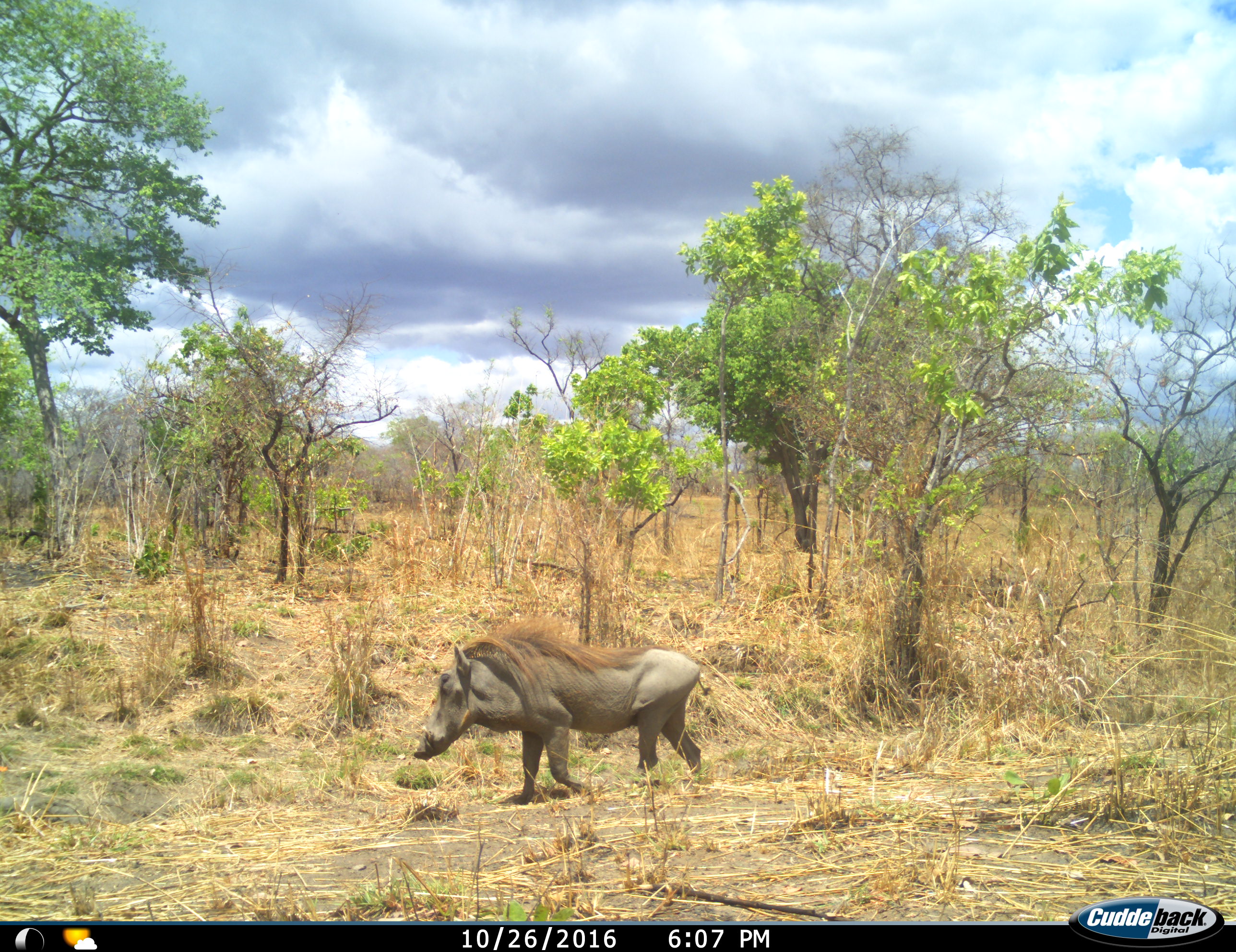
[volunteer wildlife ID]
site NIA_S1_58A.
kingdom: Animalia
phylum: Chordata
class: Mammalia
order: Artiodactyla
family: Suidae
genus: Phacochoerus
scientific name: Phacochoerus africanus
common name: warthog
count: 1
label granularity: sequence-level